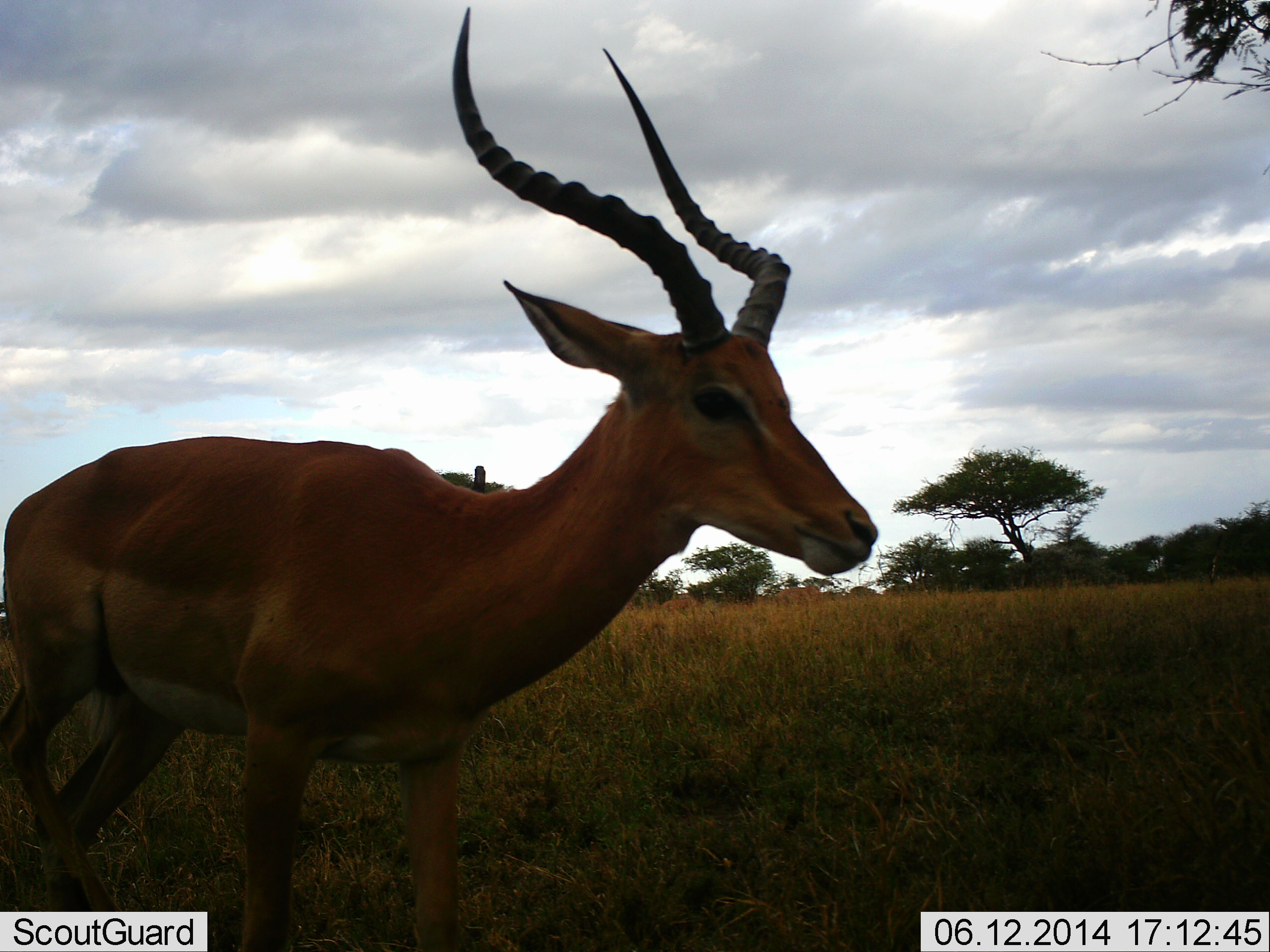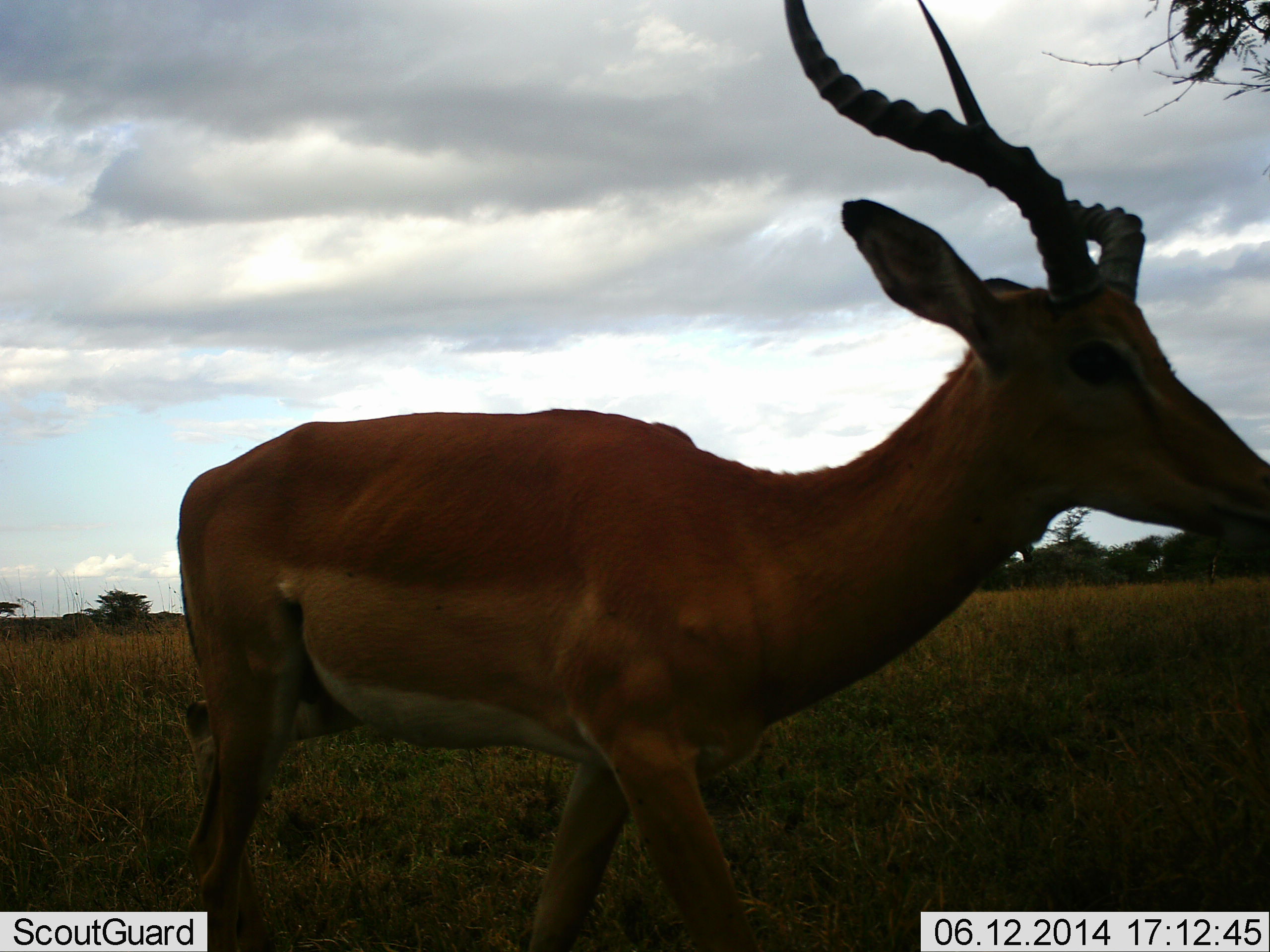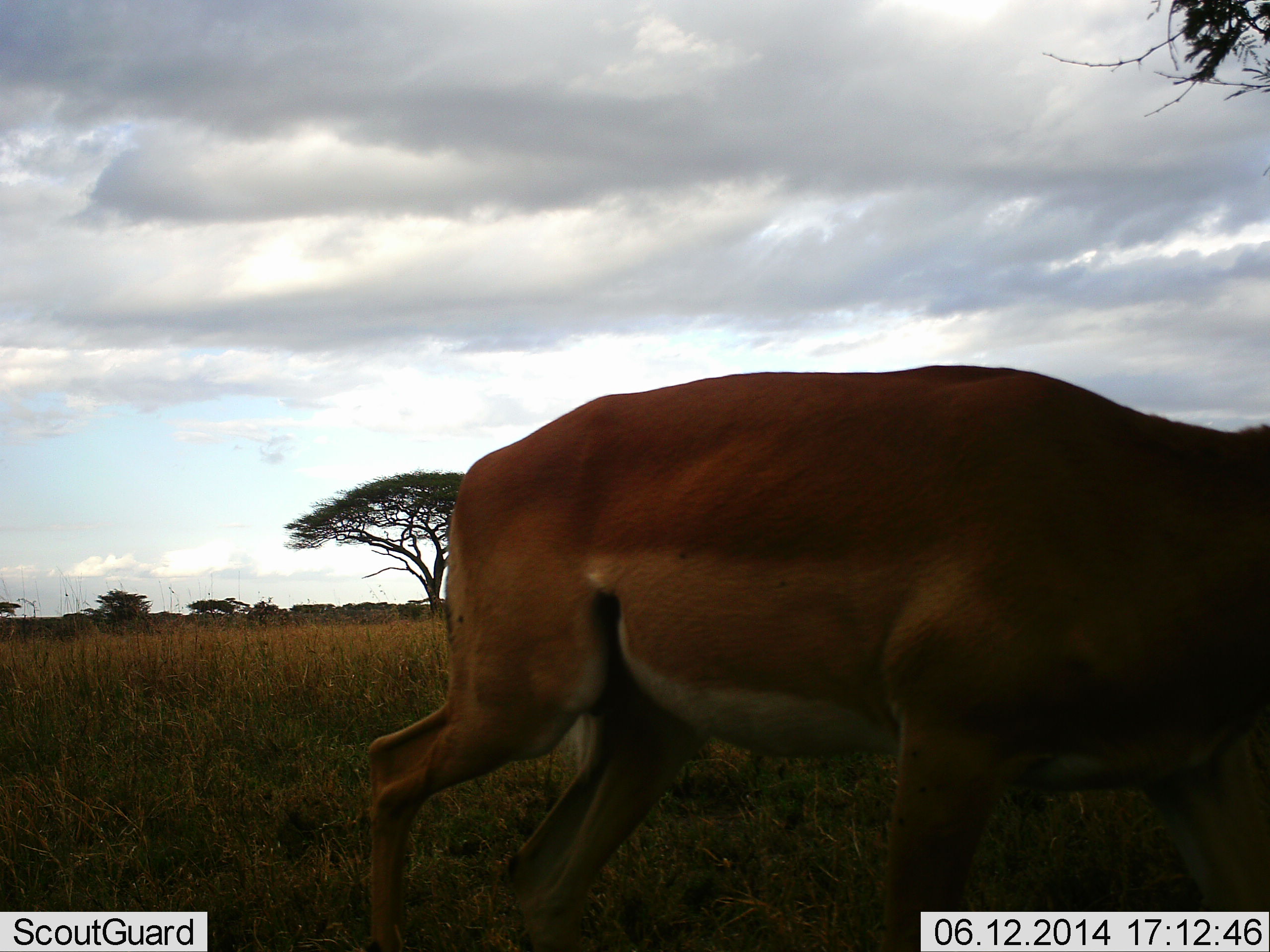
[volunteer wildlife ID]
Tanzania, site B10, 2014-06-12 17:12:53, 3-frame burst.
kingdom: Animalia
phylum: Chordata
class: Mammalia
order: Artiodactyla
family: Bovidae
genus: Aepyceros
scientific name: Aepyceros melampus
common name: impala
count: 1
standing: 0%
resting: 0%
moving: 100%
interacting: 0%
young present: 10%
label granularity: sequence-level